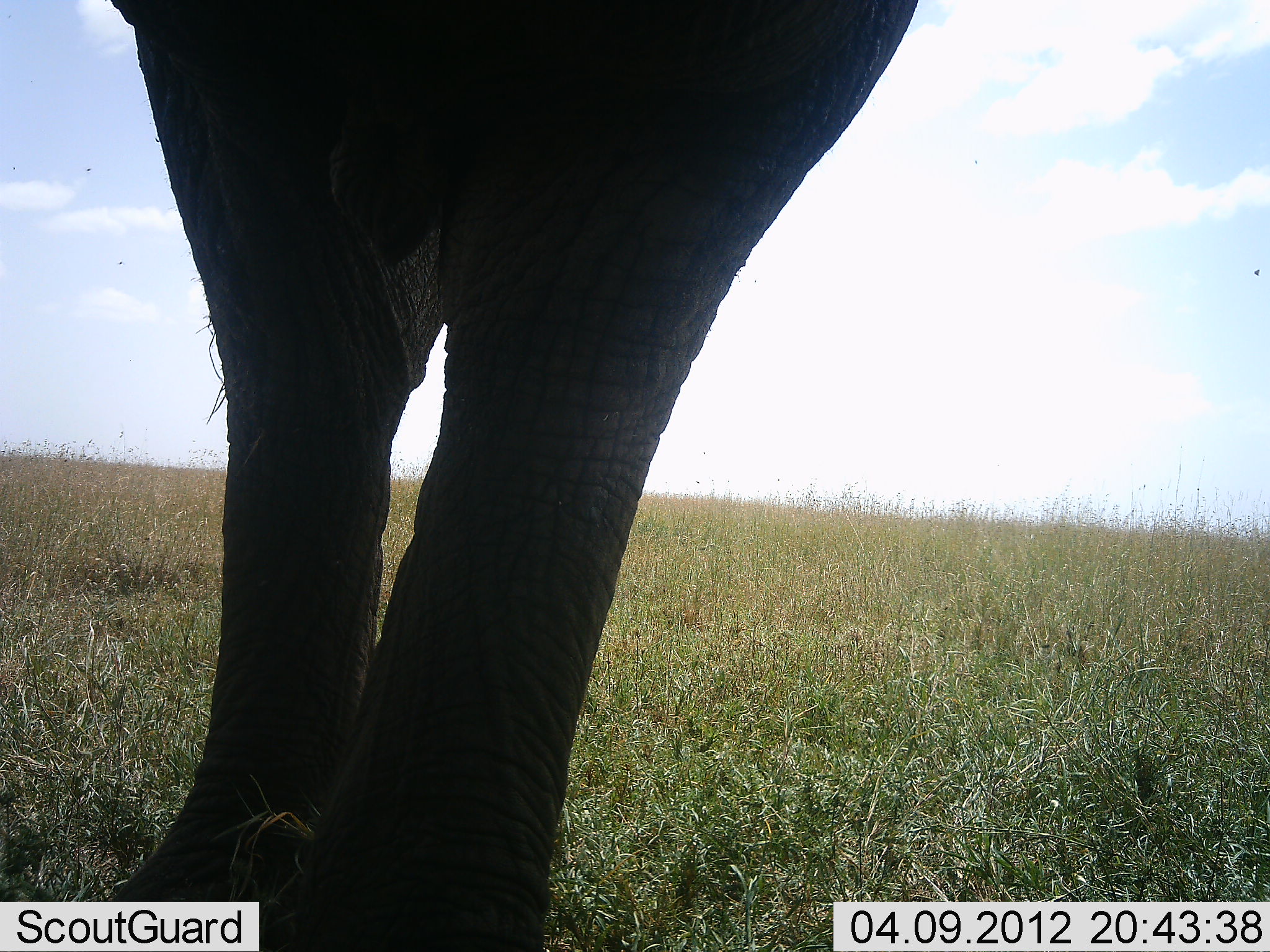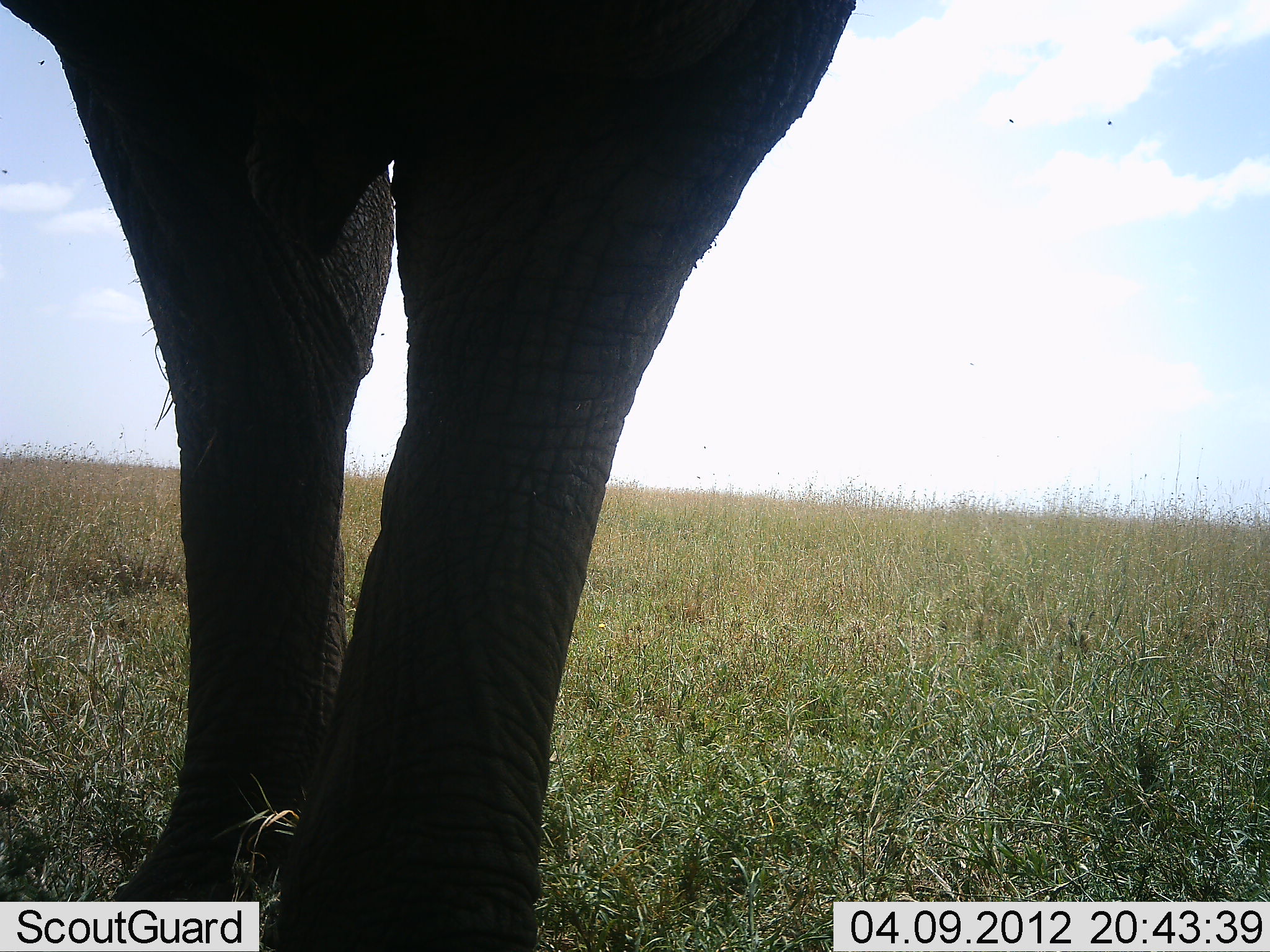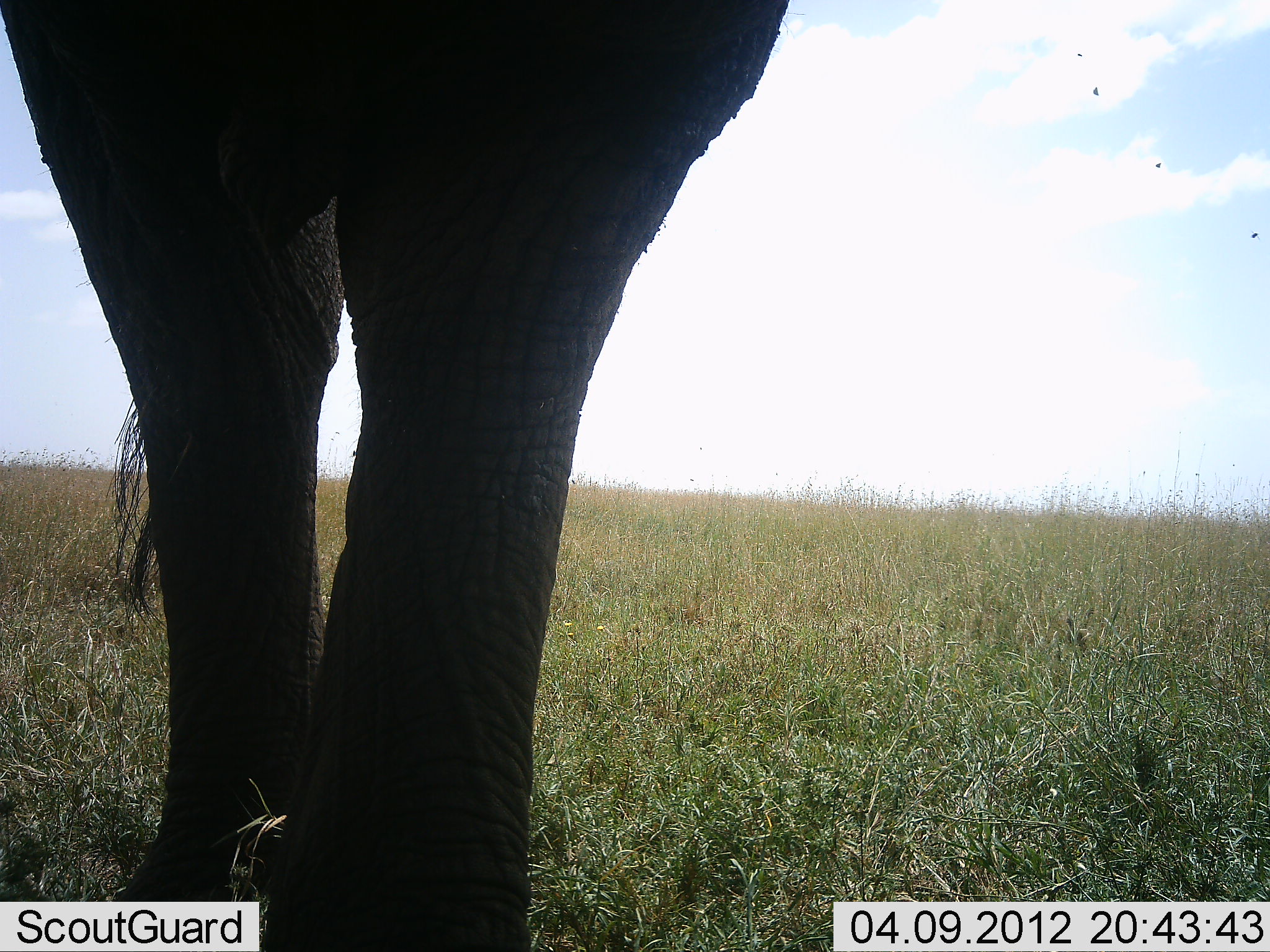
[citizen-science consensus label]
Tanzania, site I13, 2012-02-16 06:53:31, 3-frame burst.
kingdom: Animalia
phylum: Chordata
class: Mammalia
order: Proboscidea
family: Elephantidae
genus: Loxodonta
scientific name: Loxodonta africana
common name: african bush elephant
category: elephant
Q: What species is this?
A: Elephant (african bush elephant) (Loxodonta africana).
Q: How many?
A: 1.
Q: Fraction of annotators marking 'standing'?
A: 100%.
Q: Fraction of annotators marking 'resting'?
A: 0%.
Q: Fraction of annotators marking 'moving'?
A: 8%.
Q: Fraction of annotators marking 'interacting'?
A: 8%.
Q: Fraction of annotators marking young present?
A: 0%.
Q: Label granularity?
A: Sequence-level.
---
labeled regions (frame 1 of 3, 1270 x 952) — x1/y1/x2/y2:
animal: 100/2/926/952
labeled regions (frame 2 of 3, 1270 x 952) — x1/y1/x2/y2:
animal: 2/16/855/949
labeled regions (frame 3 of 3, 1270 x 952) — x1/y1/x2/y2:
animal: 2/2/798/950